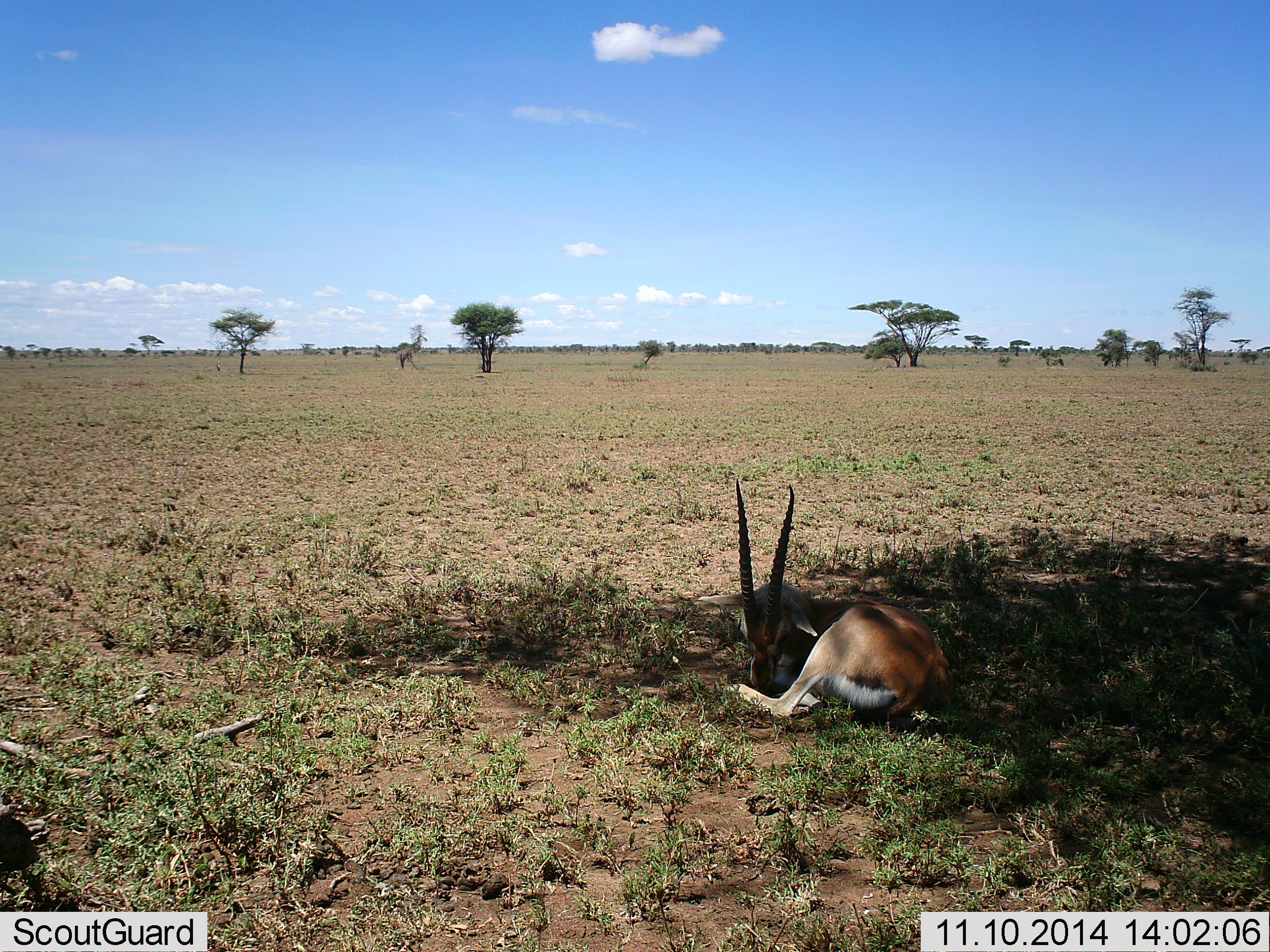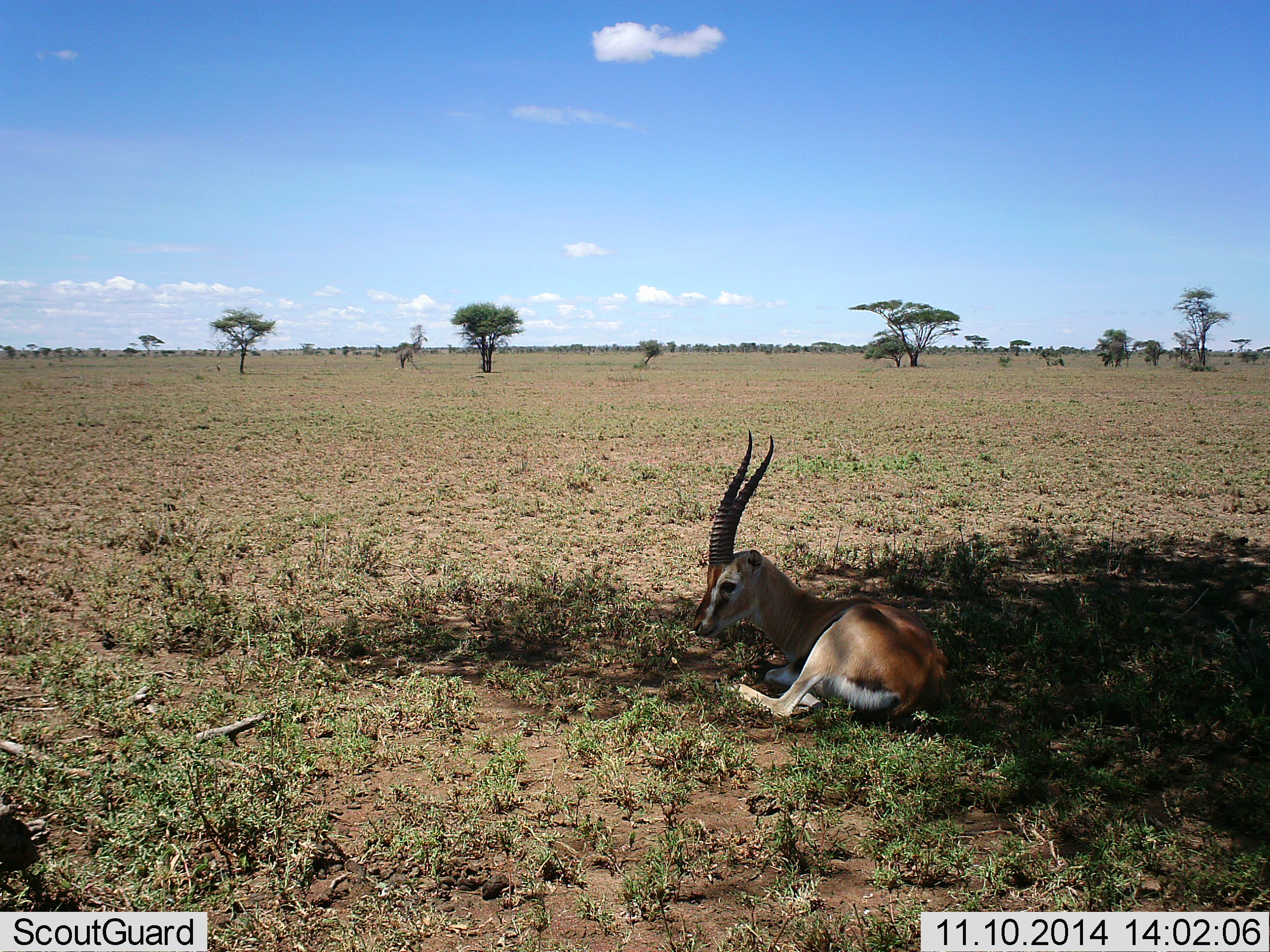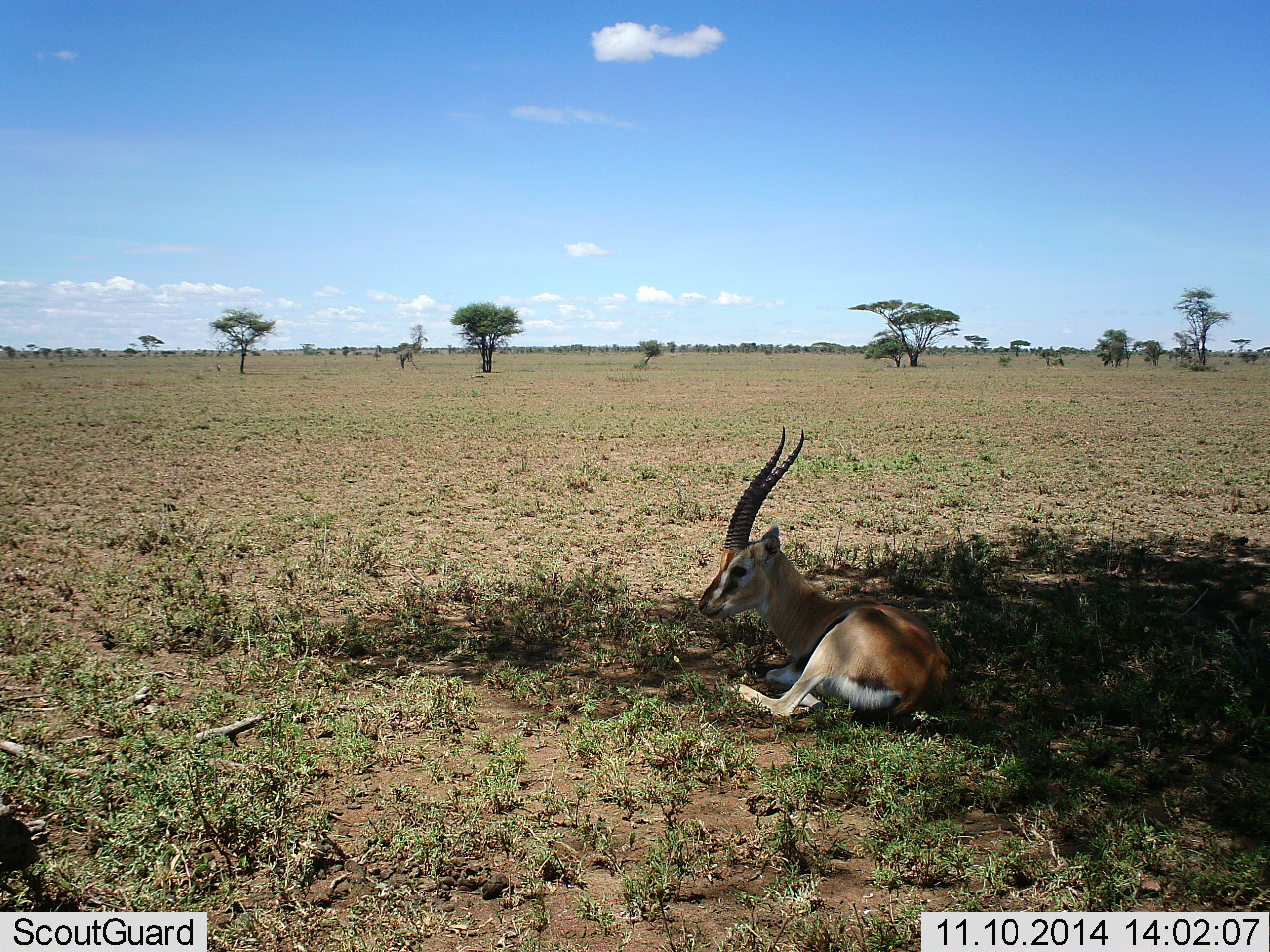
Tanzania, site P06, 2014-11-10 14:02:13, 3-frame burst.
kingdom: Animalia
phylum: Chordata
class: Mammalia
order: Artiodactyla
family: Bovidae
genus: Eudorcas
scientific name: Eudorcas thomsonii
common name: thomson's gazelle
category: gazellethomsons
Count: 1.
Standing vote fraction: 0%.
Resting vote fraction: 100%.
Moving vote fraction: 10%.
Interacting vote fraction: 0%.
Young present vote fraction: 0%.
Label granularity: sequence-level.